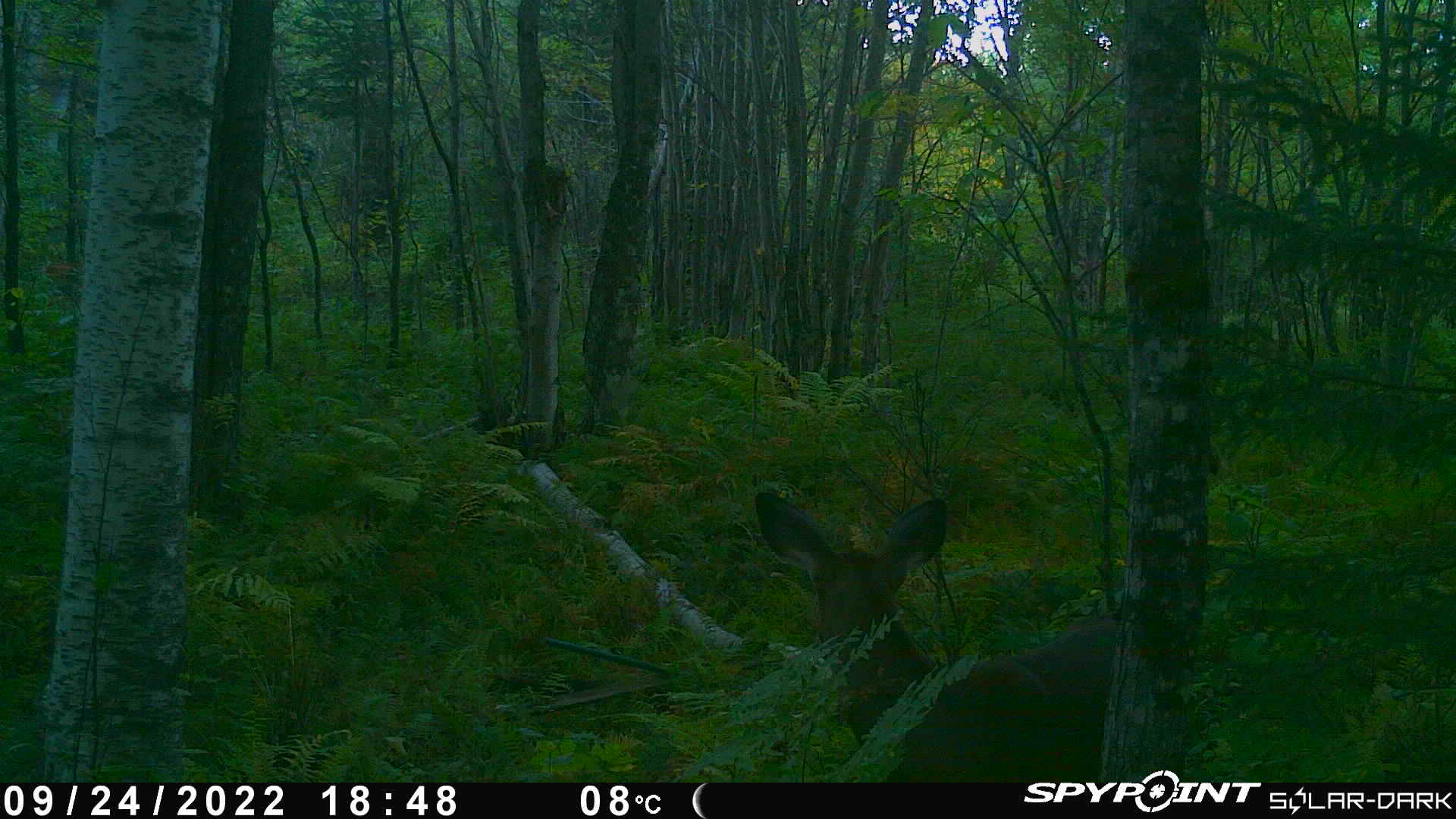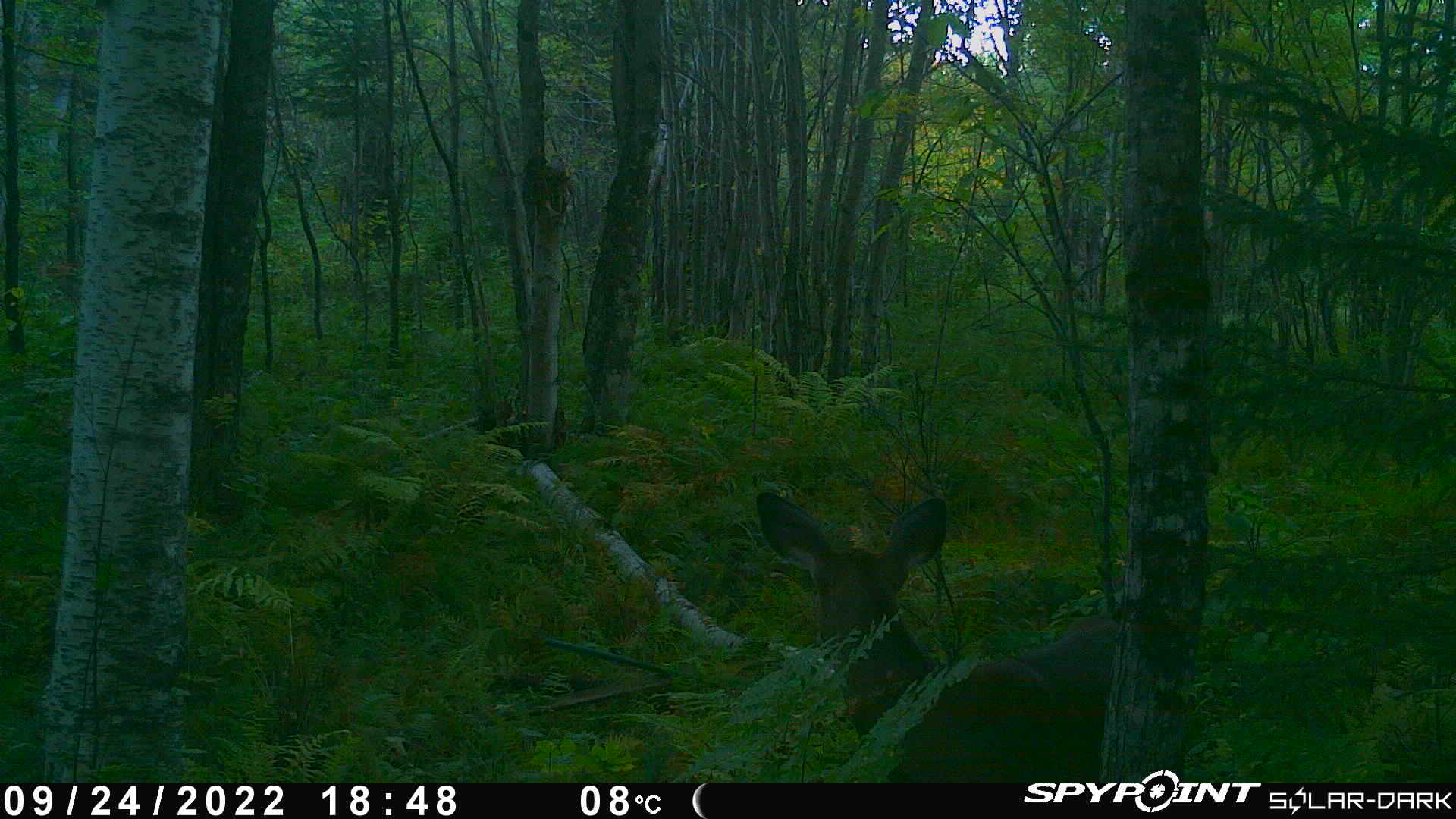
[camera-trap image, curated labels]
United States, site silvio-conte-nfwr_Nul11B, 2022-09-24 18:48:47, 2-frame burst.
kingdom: Animalia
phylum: Chordata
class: Mammalia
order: Artiodactyla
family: Cervidae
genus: Odocoileus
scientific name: Odocoileus virginianus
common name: white-tailed deer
White-tailed deer (Odocoileus virginianus).